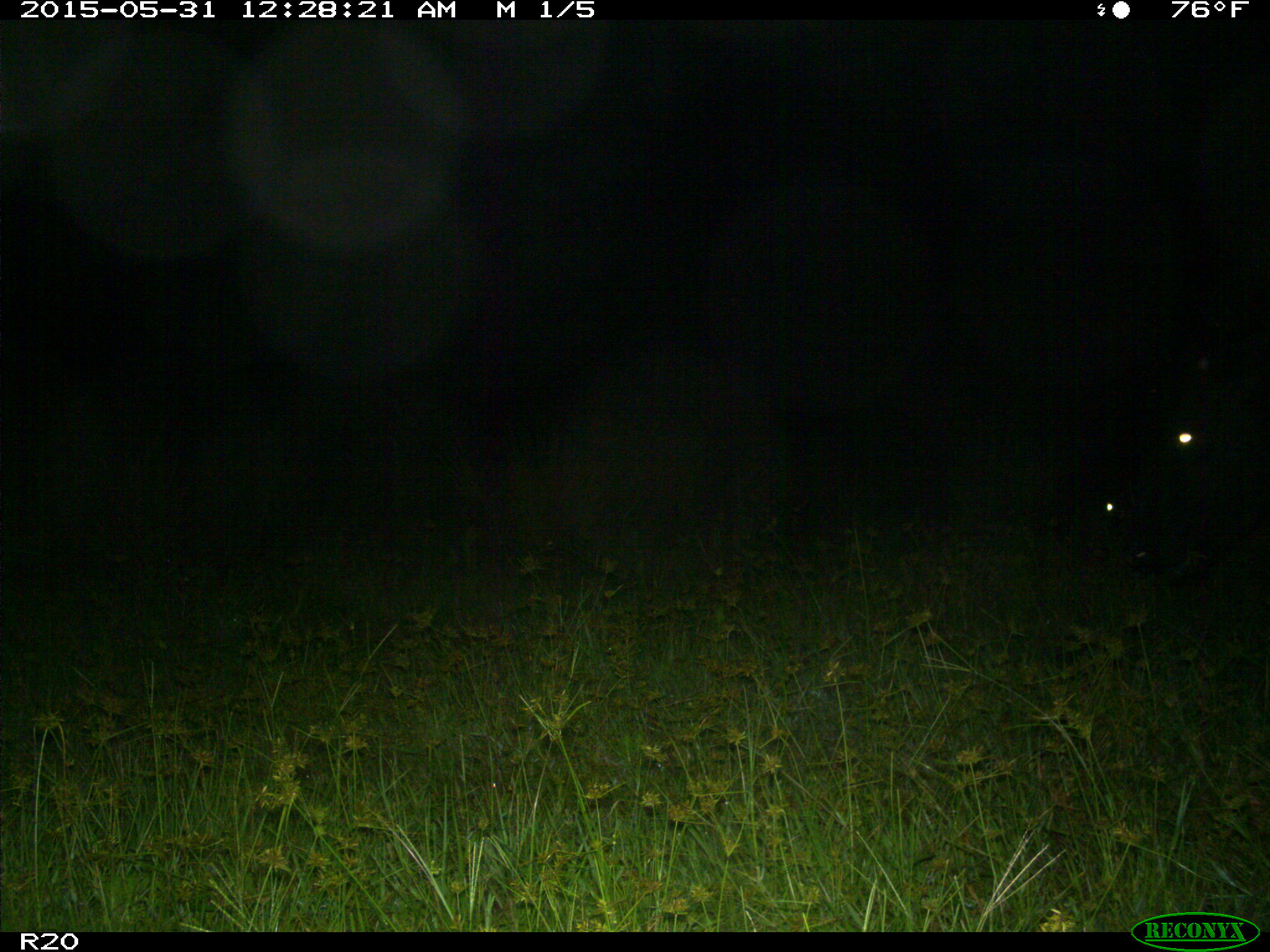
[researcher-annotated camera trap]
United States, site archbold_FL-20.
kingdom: Animalia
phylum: Chordata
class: Mammalia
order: Artiodactyla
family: Bovidae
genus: Bos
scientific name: Bos taurus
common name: domestic cow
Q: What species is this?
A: Bos taurus (domestic cow).